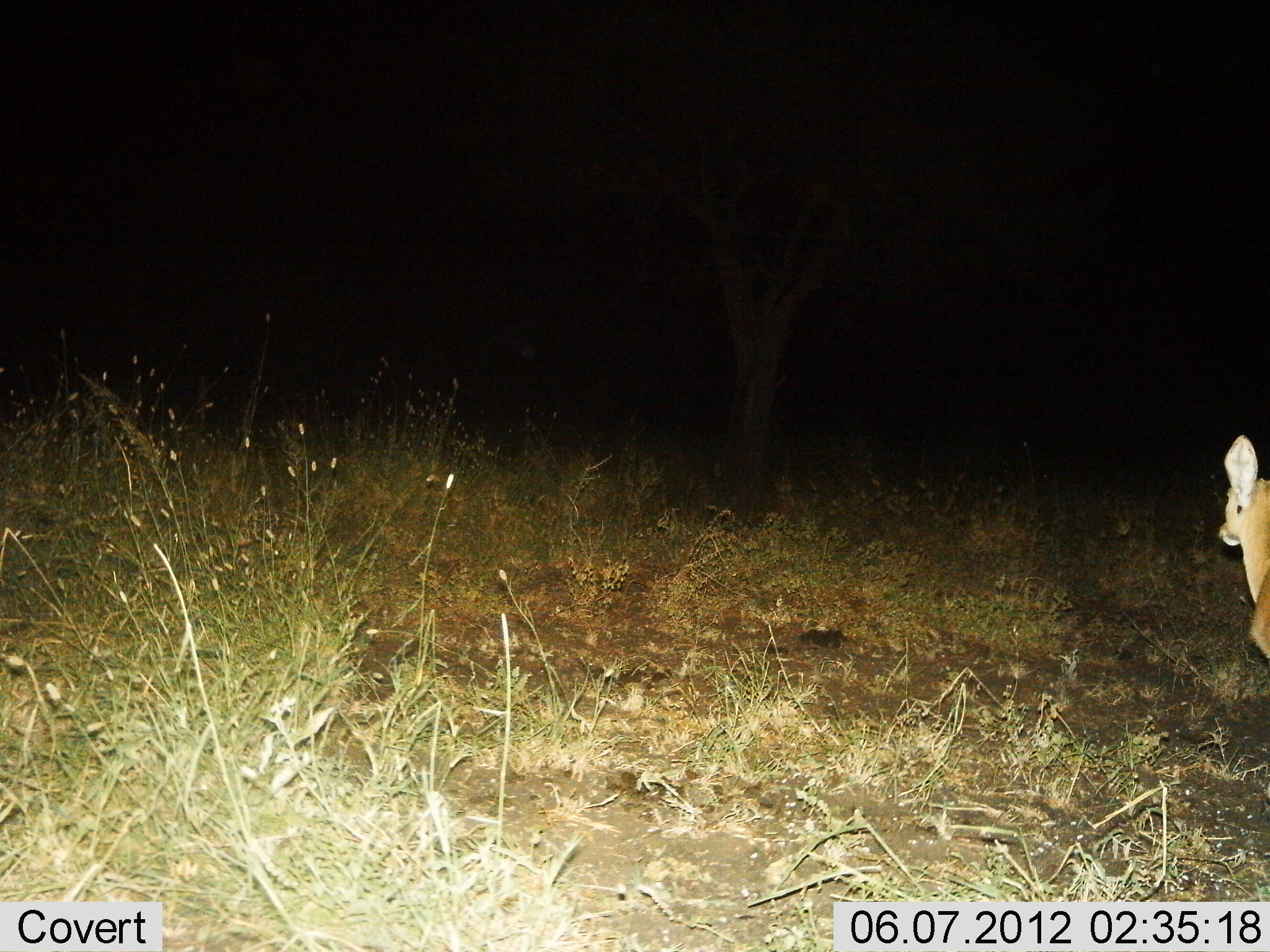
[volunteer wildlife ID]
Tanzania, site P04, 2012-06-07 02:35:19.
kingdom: Animalia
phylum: Chordata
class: Mammalia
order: Artiodactyla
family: Bovidae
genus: Redunca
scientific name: Redunca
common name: reedbuck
Reedbuck (Redunca), count 1. Behavior (volunteer vote fractions): standing 71%, resting 0%, moving 29%, interacting 0%. Young present (vote fraction): 0%. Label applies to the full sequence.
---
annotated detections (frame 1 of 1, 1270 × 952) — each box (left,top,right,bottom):
animal: (1216,434,1270,660)